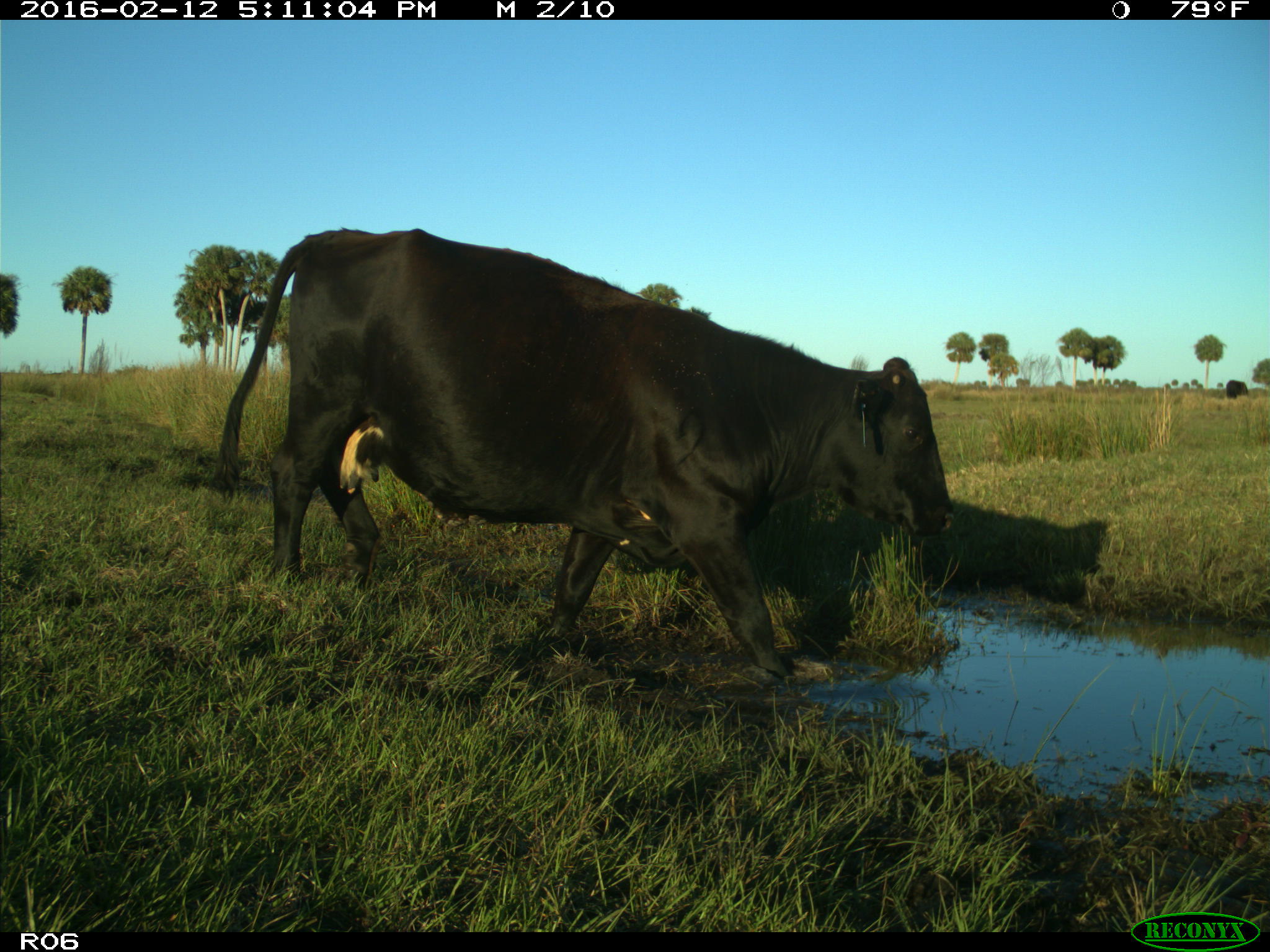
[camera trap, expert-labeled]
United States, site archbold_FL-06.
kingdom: Animalia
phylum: Chordata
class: Mammalia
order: Artiodactyla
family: Bovidae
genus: Bos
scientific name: Bos taurus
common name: domestic cow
Bos taurus (domestic cow).